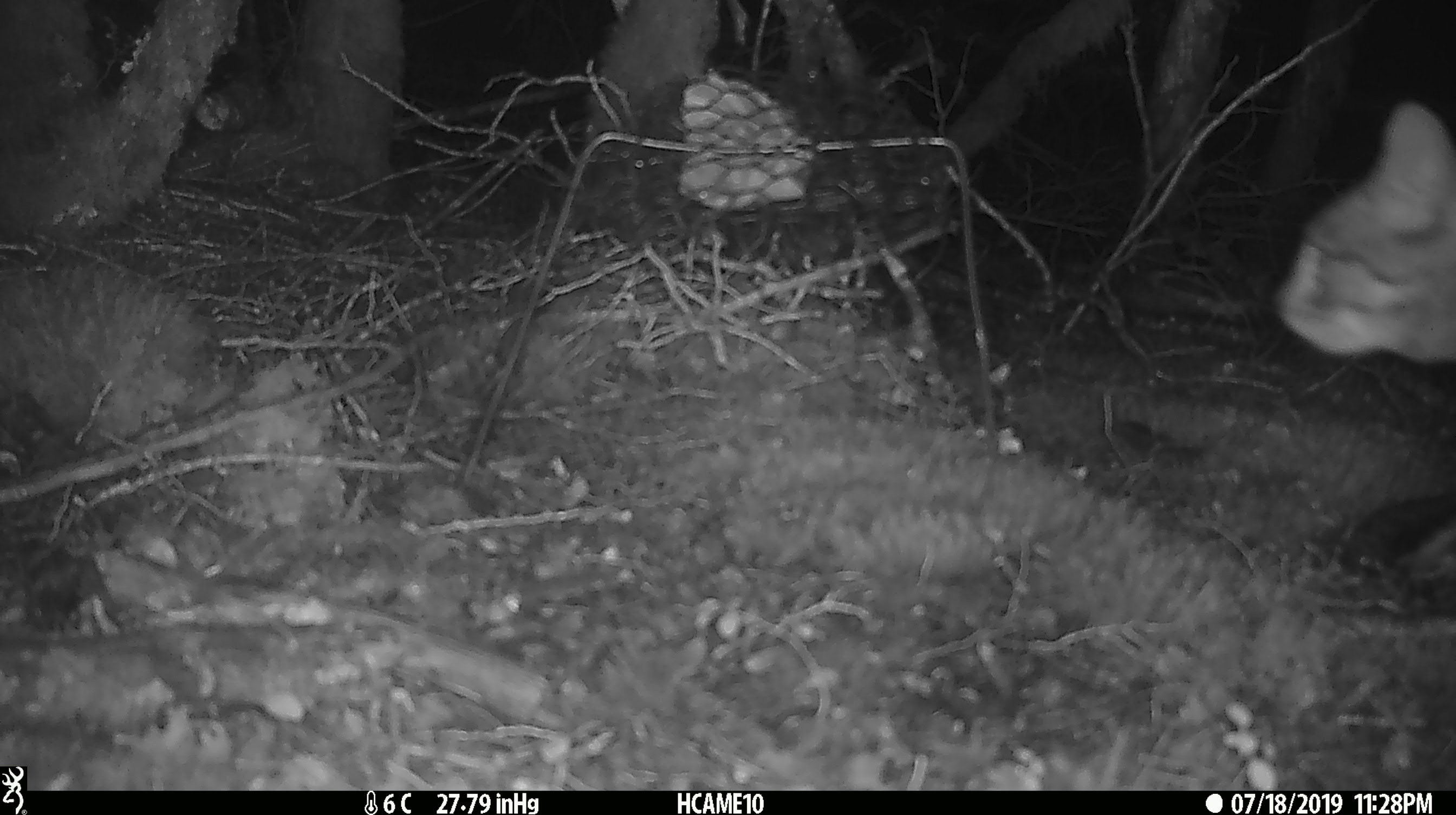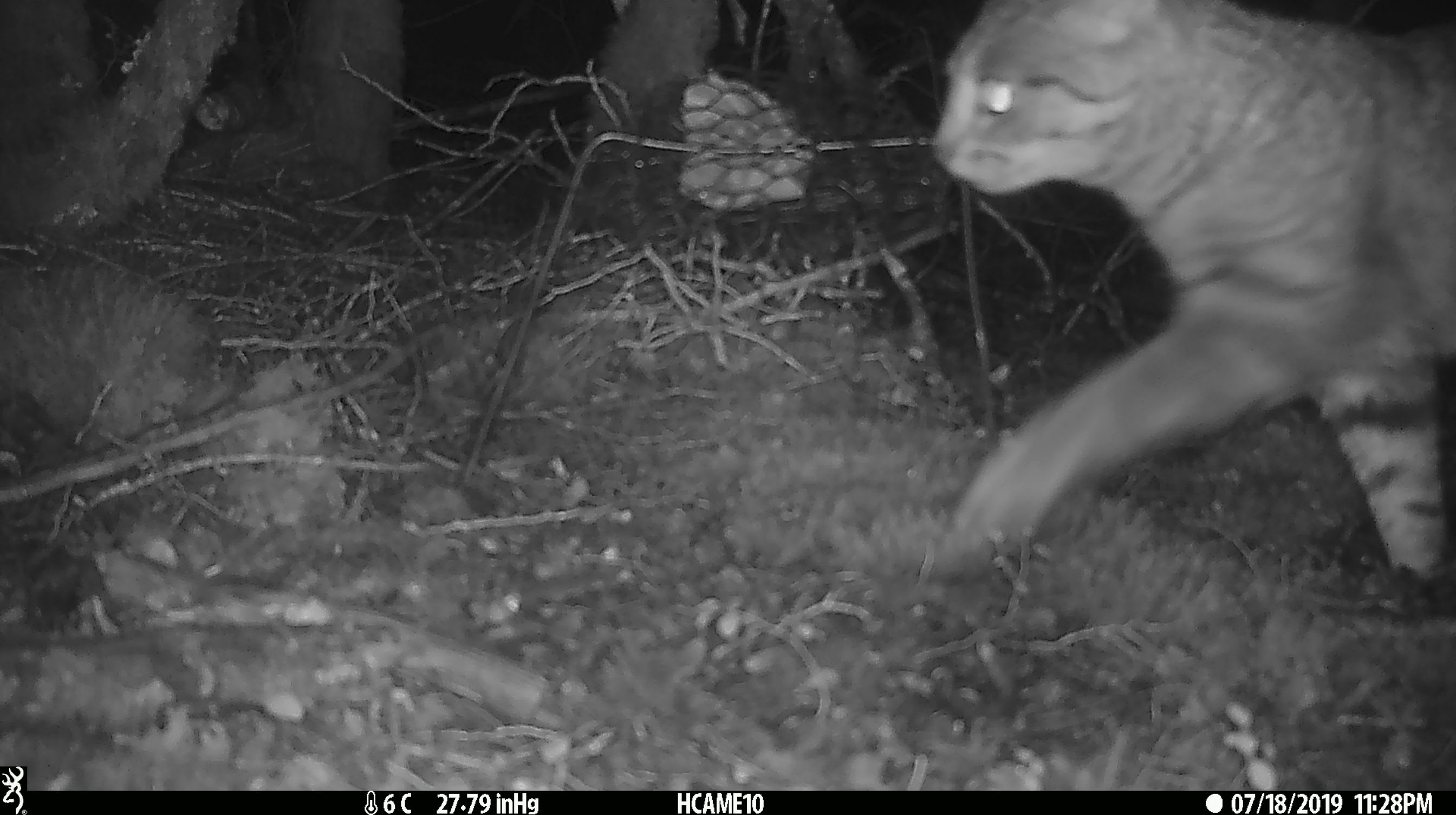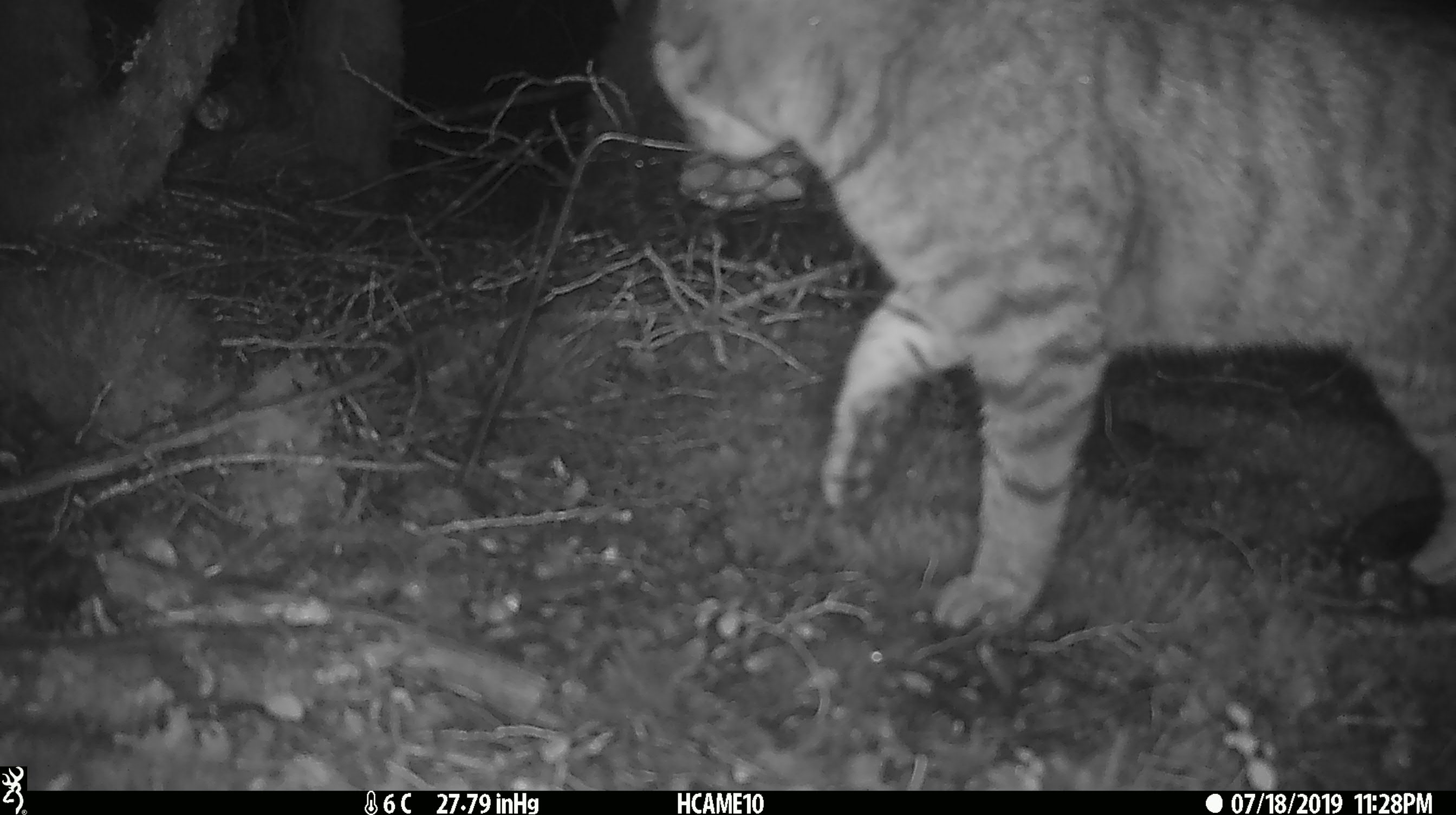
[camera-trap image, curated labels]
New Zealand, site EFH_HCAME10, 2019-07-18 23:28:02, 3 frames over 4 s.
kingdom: Animalia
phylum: Chordata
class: Mammalia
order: Carnivora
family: Felidae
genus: Felis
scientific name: Felis catus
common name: domestic cat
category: cat